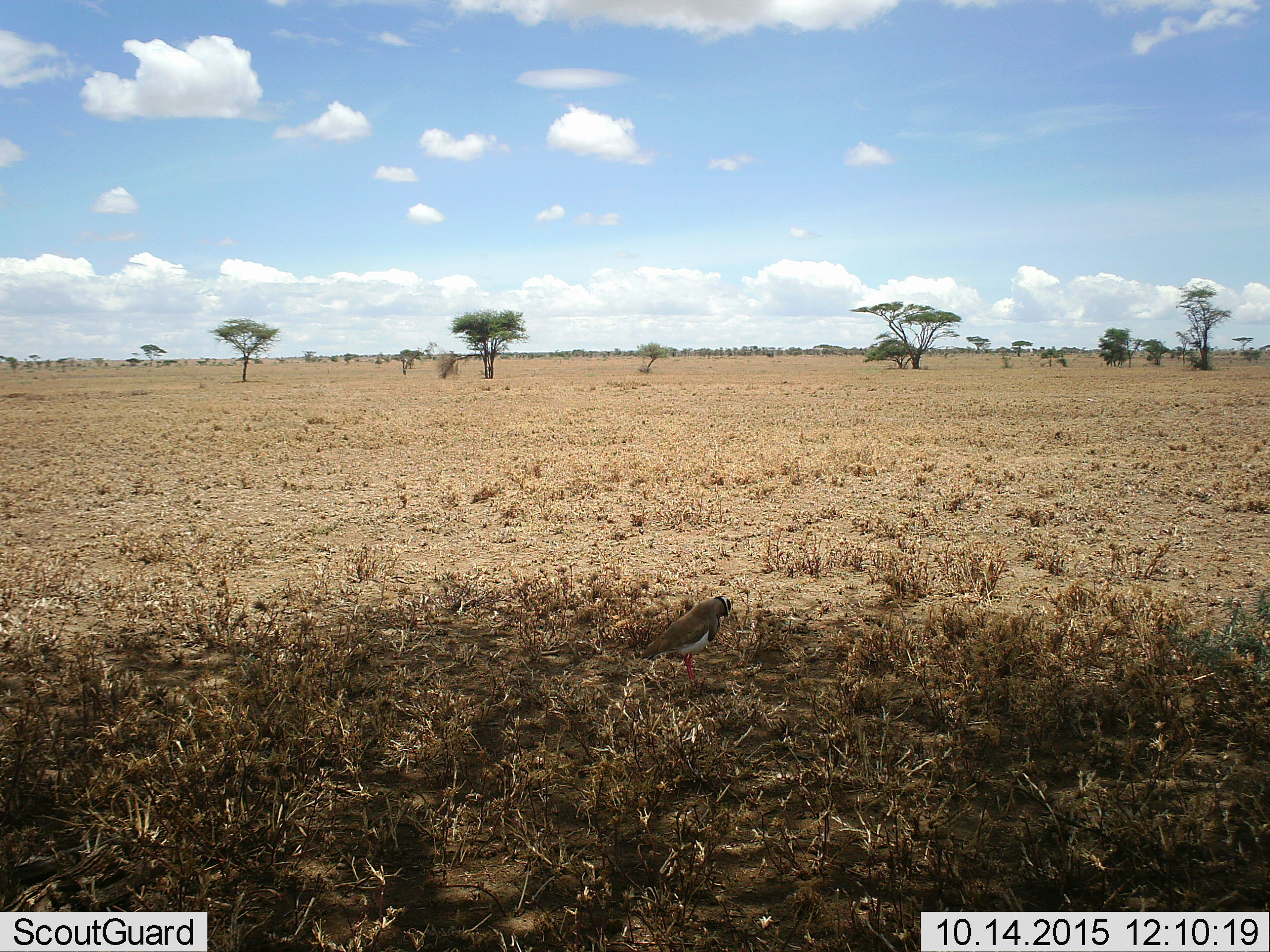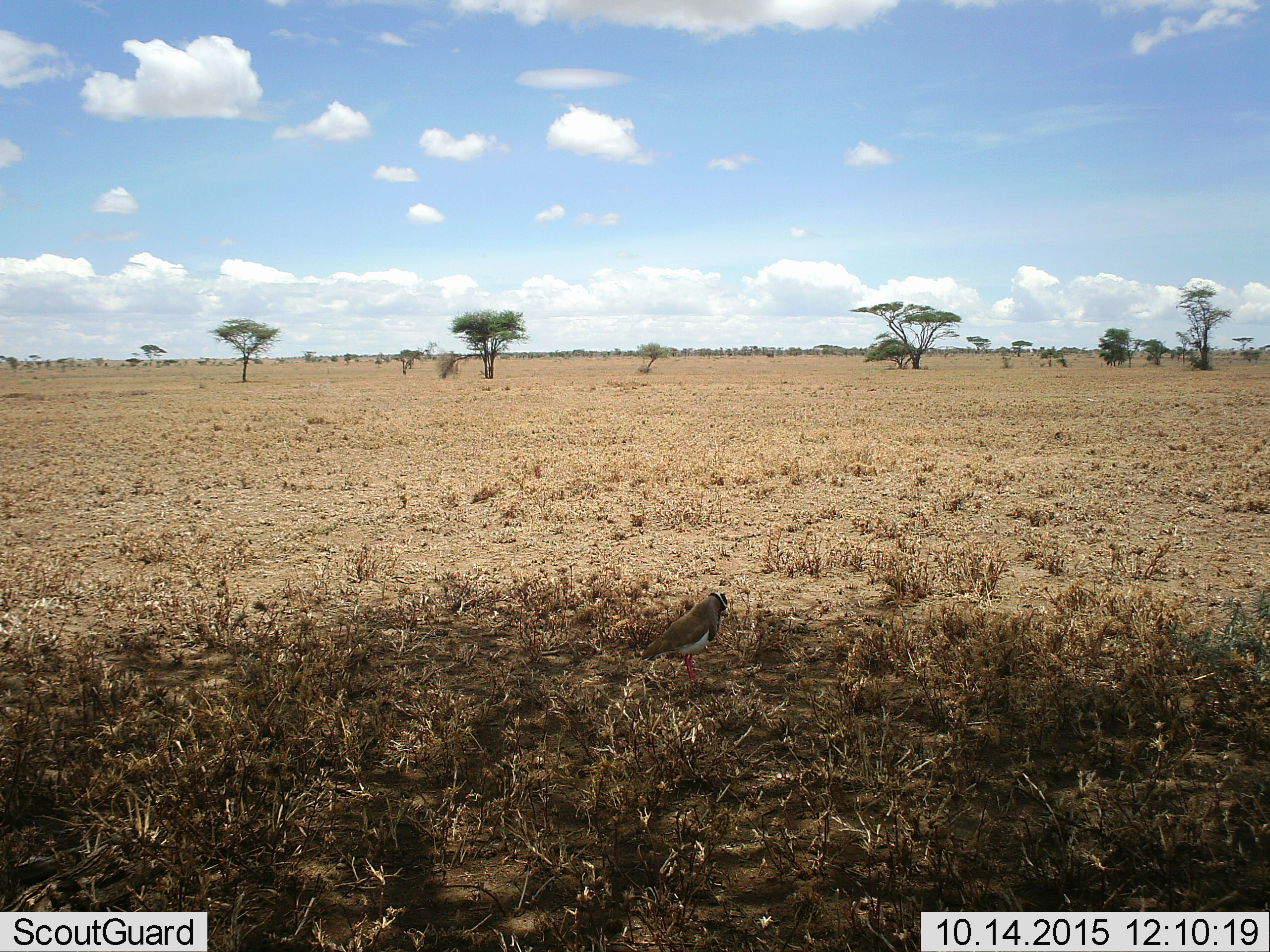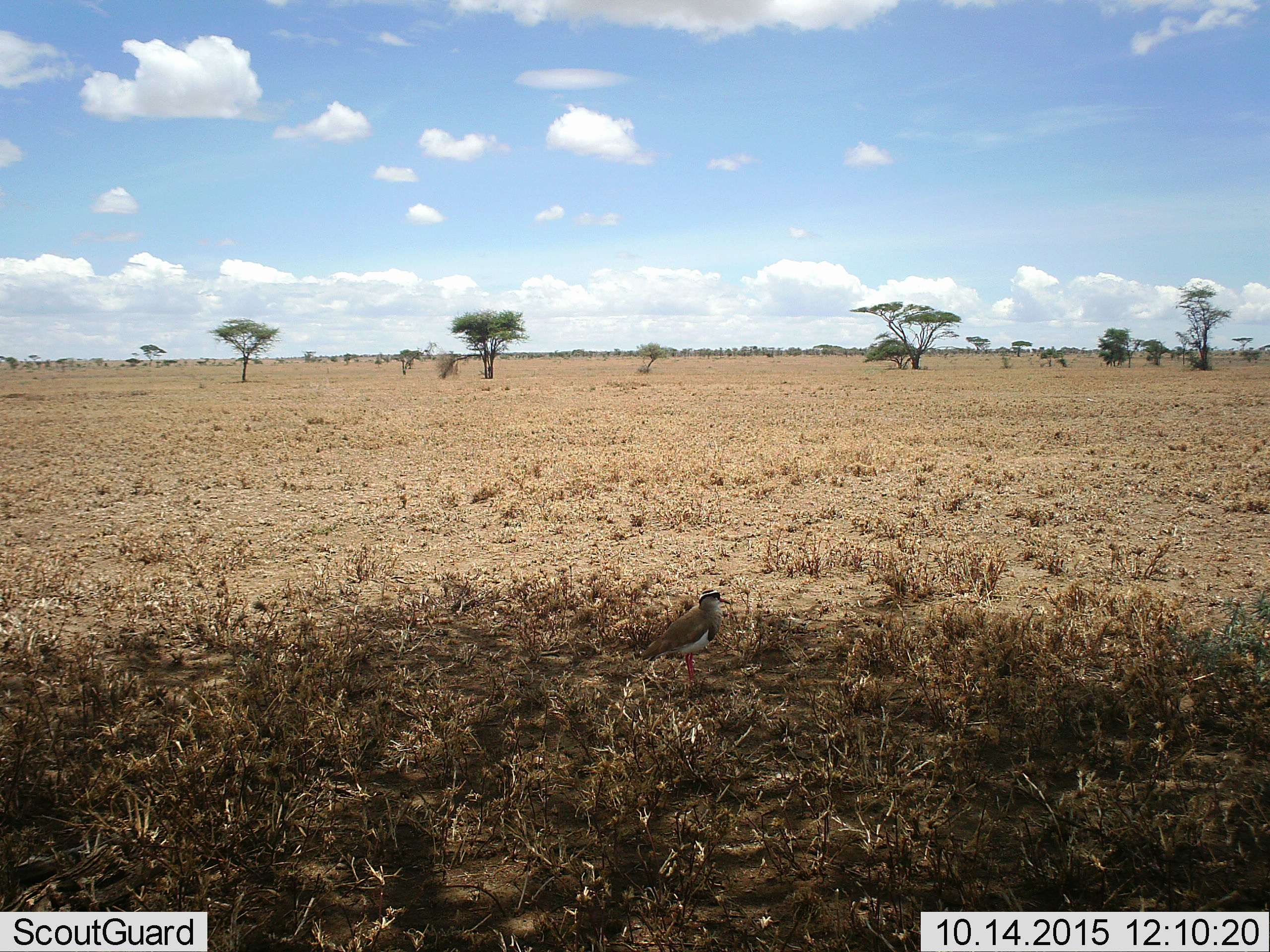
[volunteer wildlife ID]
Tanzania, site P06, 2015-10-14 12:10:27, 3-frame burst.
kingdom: Animalia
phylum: Chordata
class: Aves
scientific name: Aves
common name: bird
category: otherbird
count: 1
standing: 100%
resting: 0%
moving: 0%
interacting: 0%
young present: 0%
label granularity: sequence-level